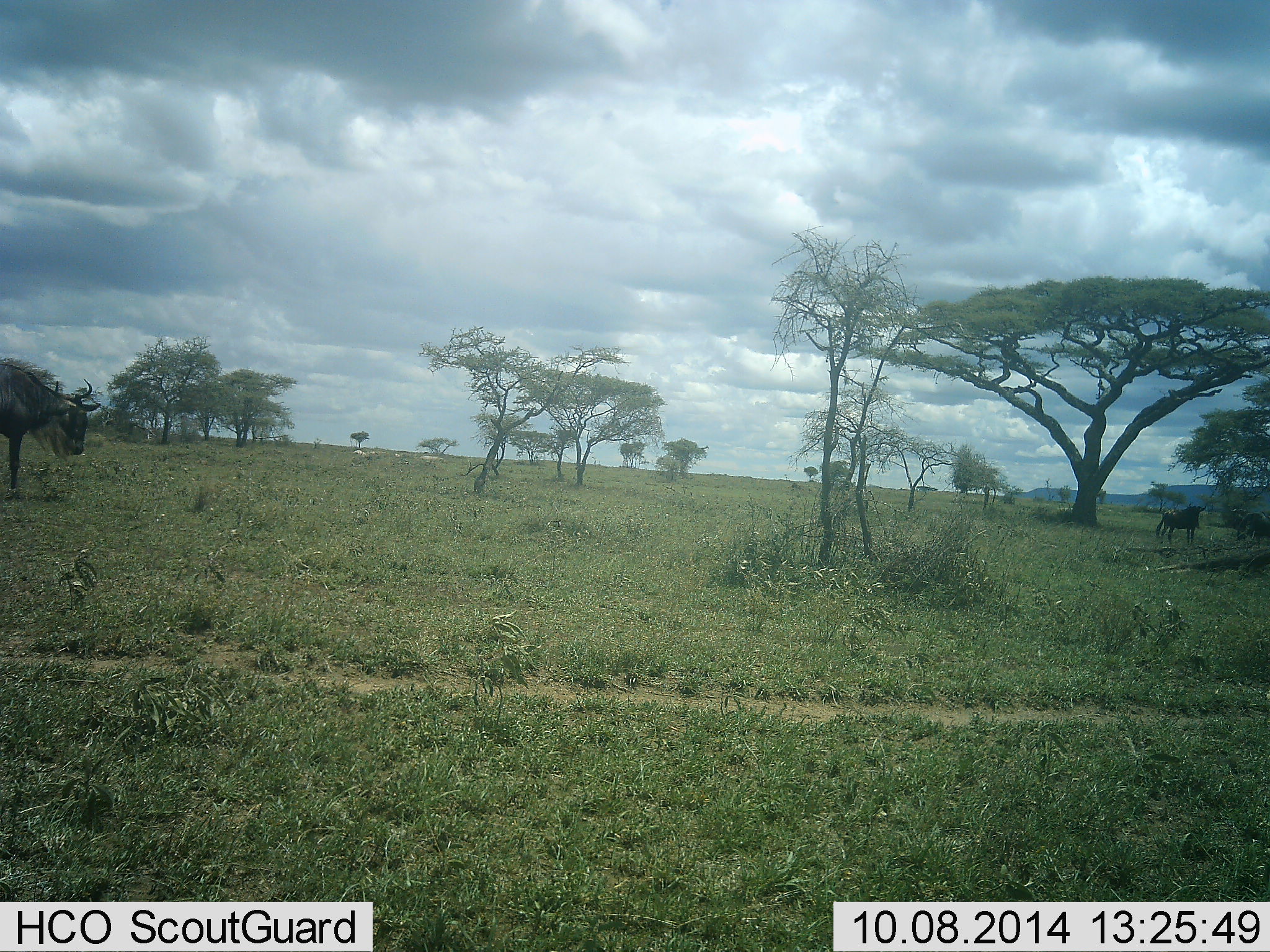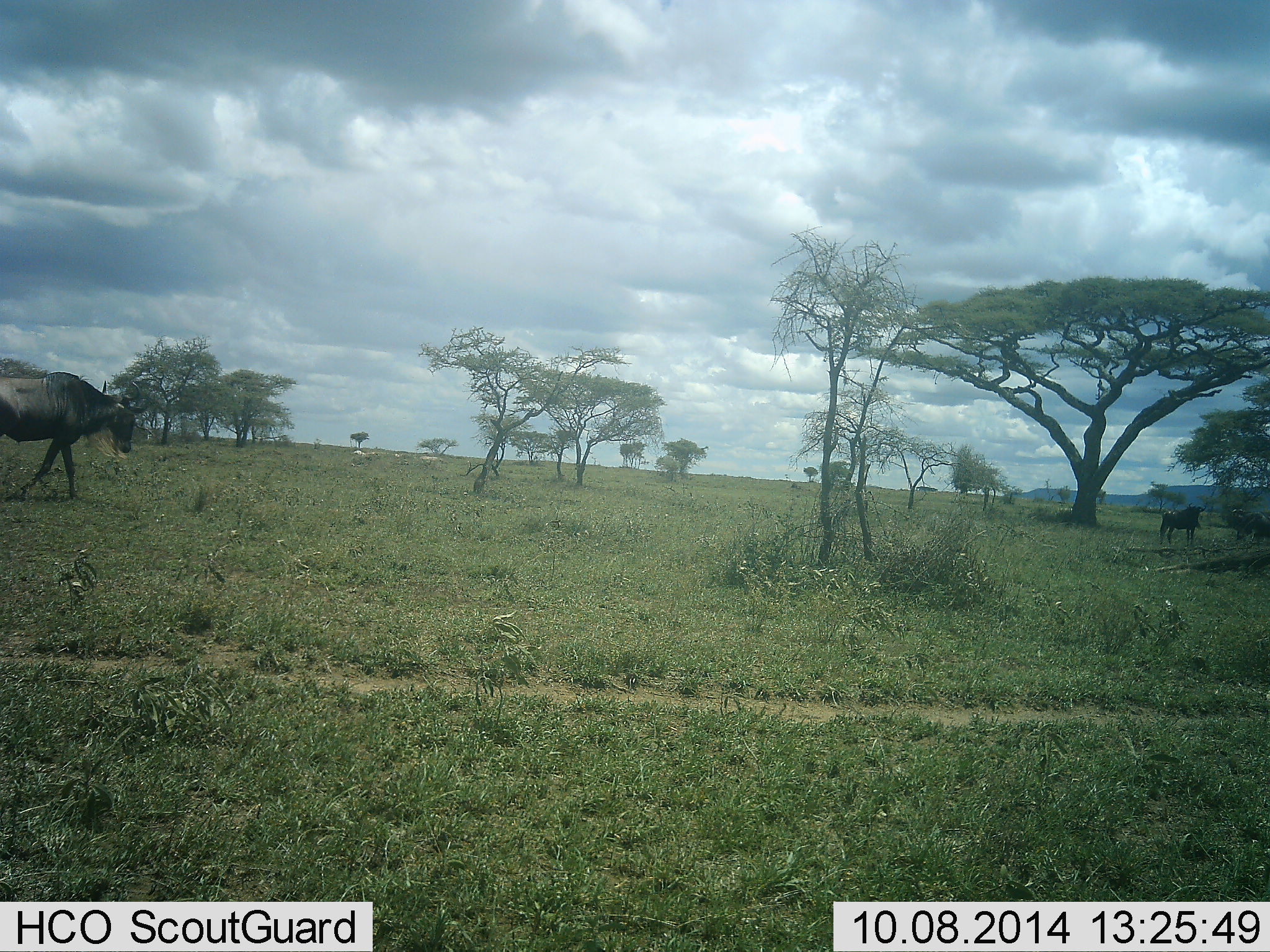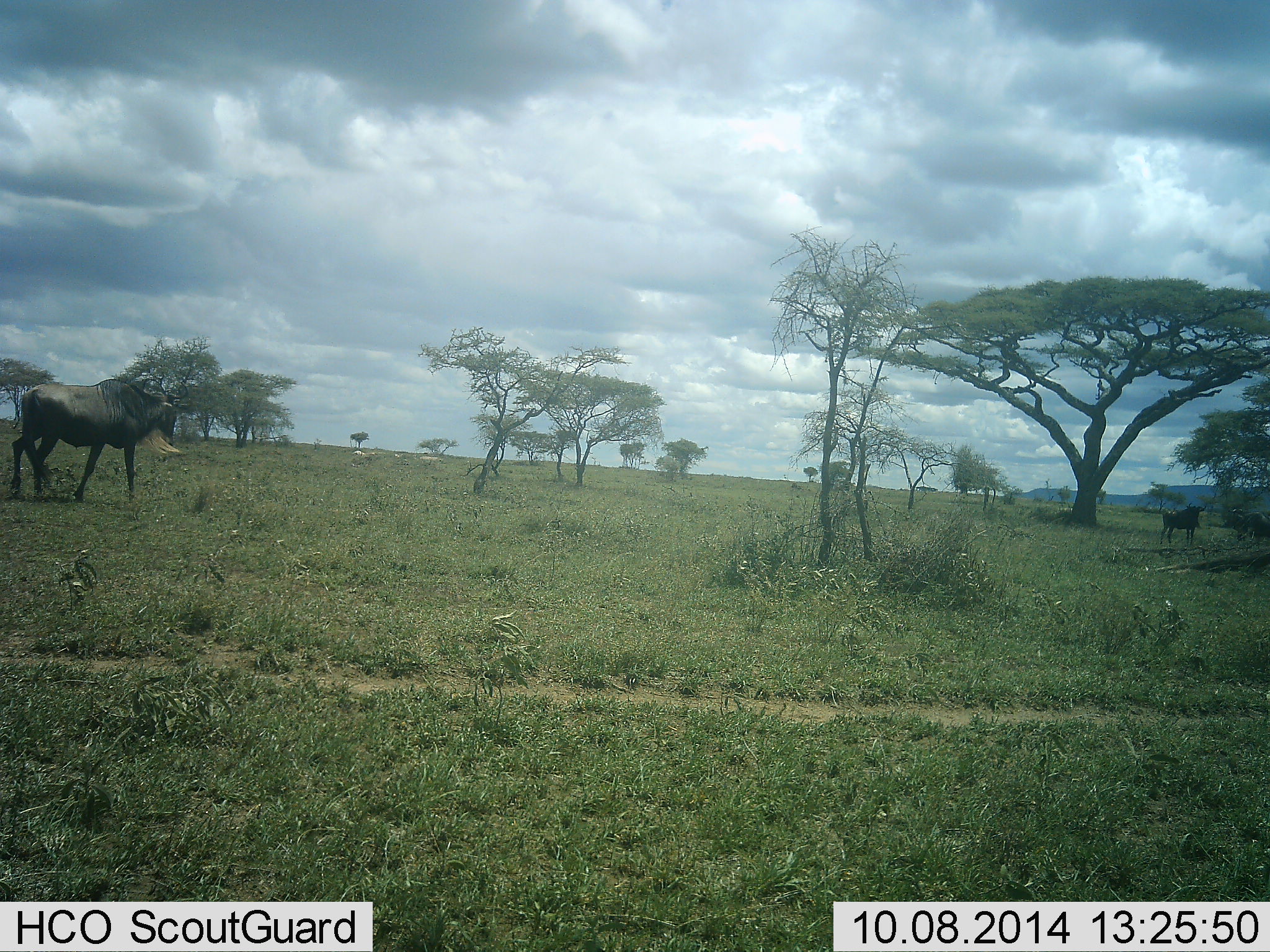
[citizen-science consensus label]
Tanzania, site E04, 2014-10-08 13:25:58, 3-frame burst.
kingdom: Animalia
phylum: Chordata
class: Mammalia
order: Artiodactyla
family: Bovidae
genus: Connochaetes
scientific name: Connochaetes taurinus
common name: blue wildebeest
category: wildebeest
Wildebeest (blue wildebeest) (Connochaetes taurinus), count 3. Behavior (volunteer vote fractions): standing 60%, resting 0%, moving 100%, interacting 0%. Young present (vote fraction): 0%. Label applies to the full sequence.